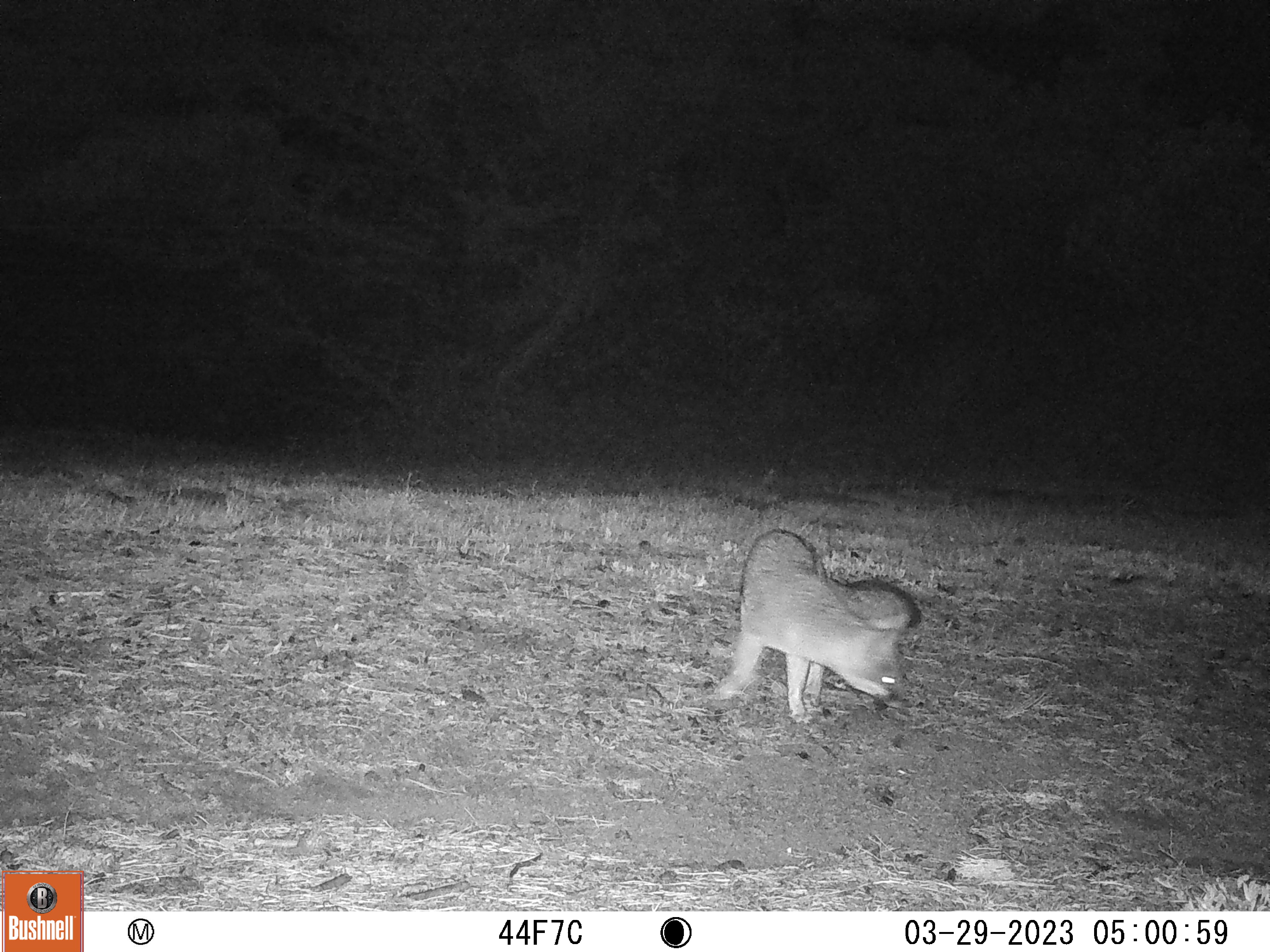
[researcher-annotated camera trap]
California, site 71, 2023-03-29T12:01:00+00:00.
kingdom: Animalia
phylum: Chordata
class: Mammalia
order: Carnivora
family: Canidae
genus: Urocyon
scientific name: Urocyon cinereoargenteus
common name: gray fox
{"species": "gray fox (Urocyon cinereoargenteus)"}